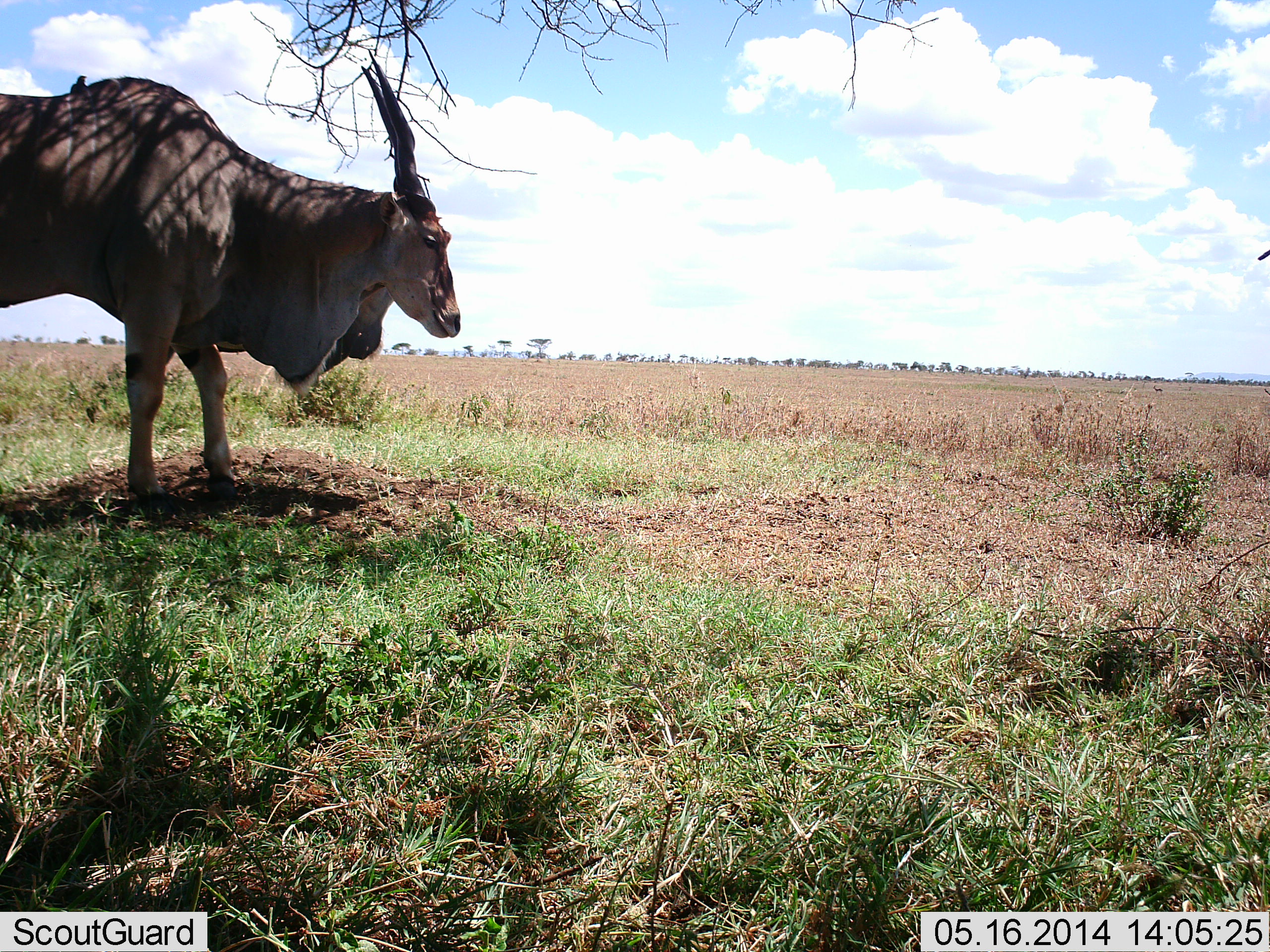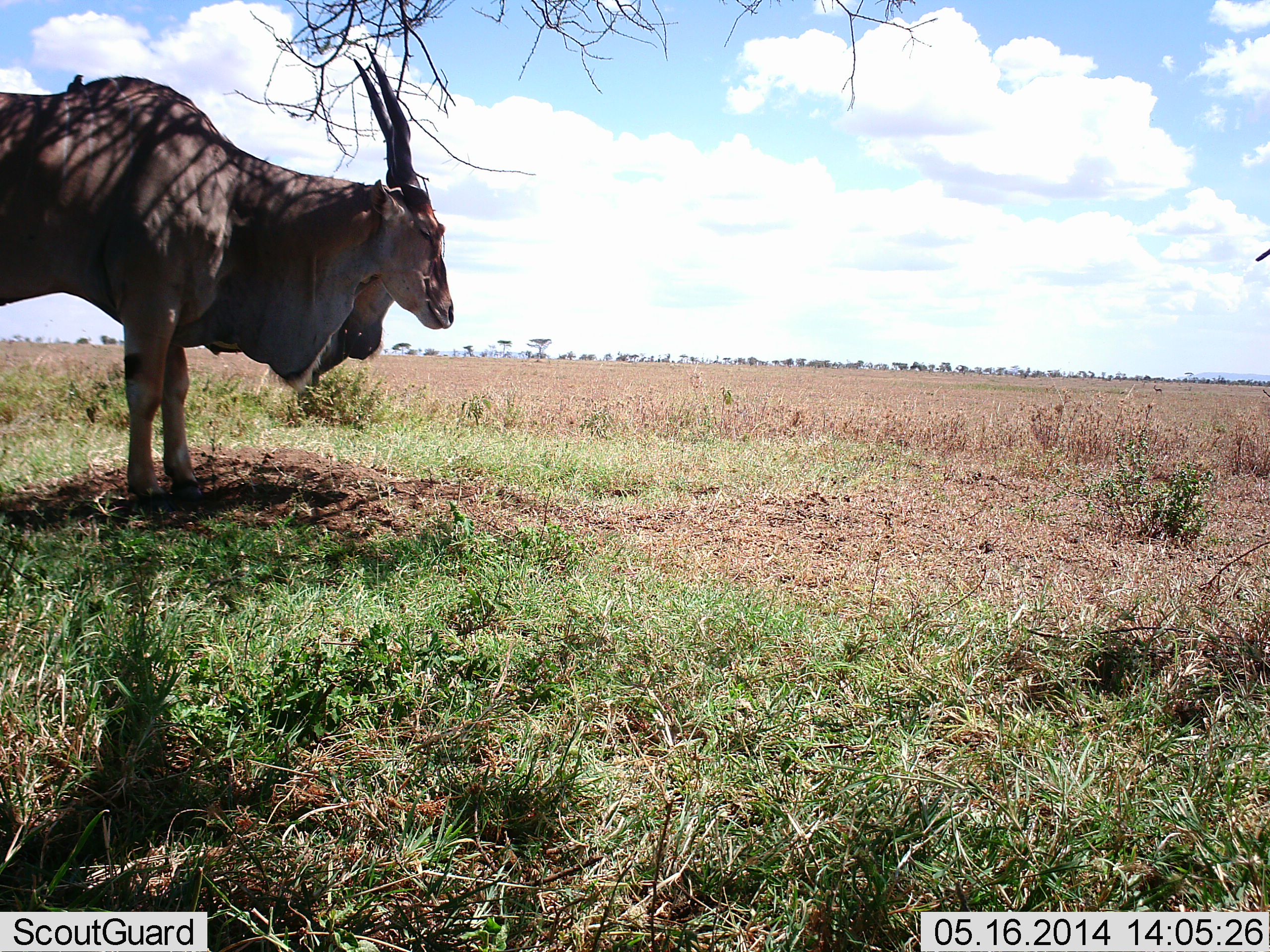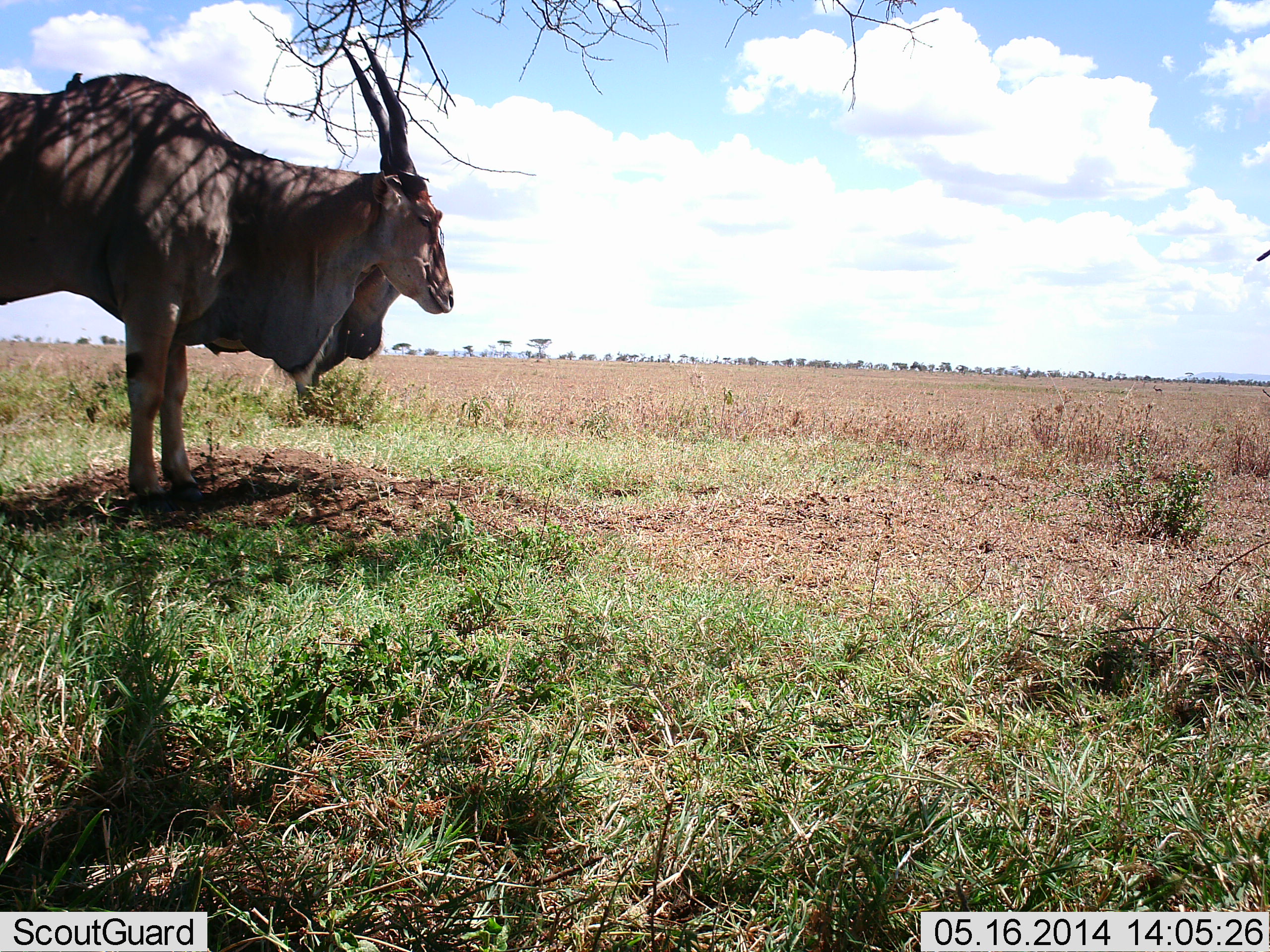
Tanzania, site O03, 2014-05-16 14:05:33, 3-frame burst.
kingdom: Animalia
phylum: Chordata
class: Mammalia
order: Artiodactyla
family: Bovidae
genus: Tragelaphus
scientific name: Tragelaphus oryx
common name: eland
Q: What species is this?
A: Eland (Tragelaphus oryx).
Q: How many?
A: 1.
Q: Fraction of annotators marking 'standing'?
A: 100%.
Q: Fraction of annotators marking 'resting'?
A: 8%.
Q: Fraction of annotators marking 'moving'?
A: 0%.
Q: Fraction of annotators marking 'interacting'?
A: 0%.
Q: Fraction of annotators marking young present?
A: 0%.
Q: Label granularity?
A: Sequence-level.